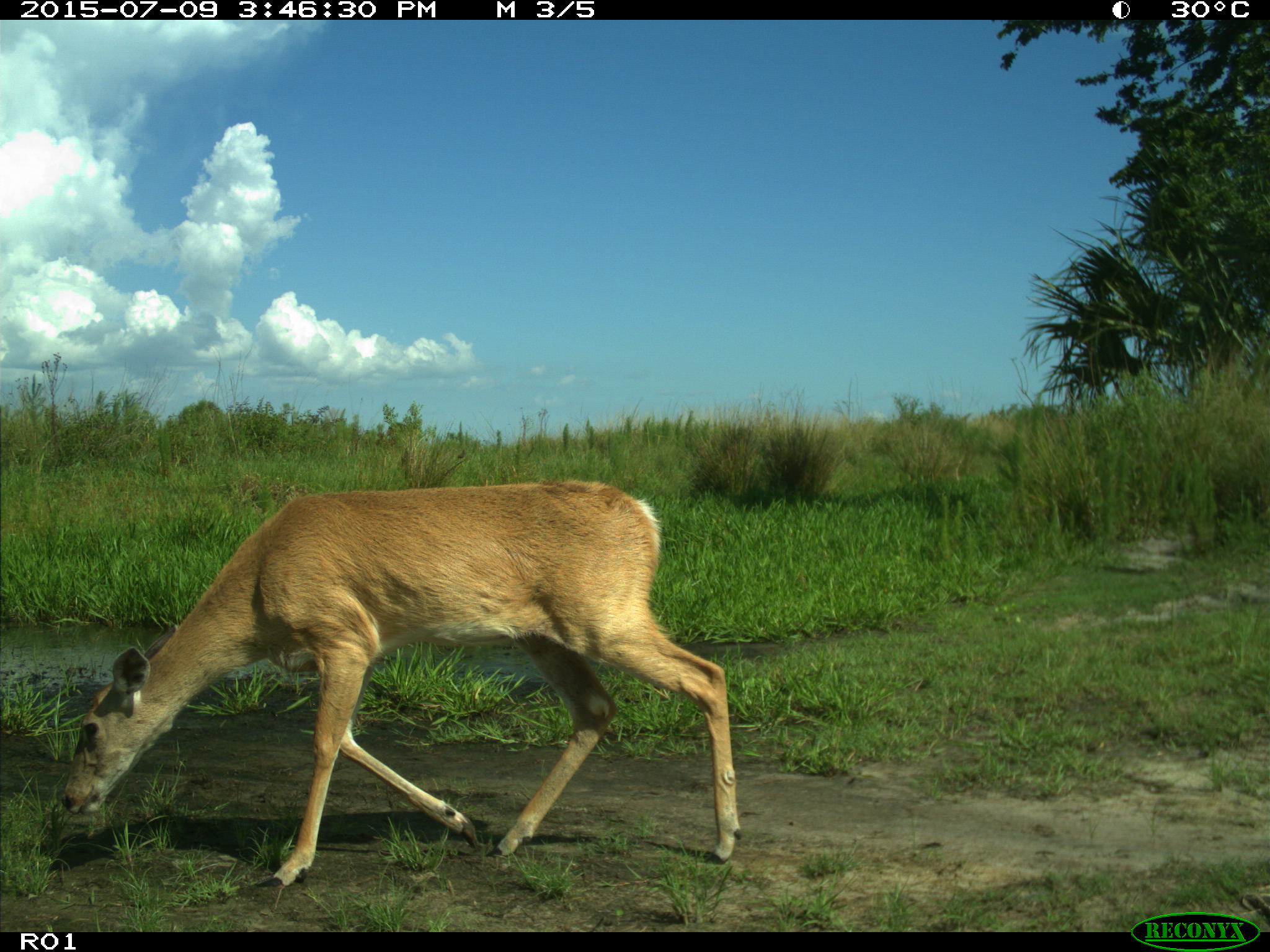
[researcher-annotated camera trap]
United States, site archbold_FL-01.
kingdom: Animalia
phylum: Chordata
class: Mammalia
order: Artiodactyla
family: Cervidae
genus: Odocoileus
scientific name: Odocoileus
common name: deer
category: unidentified deer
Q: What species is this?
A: Unidentified deer (deer) (Odocoileus).